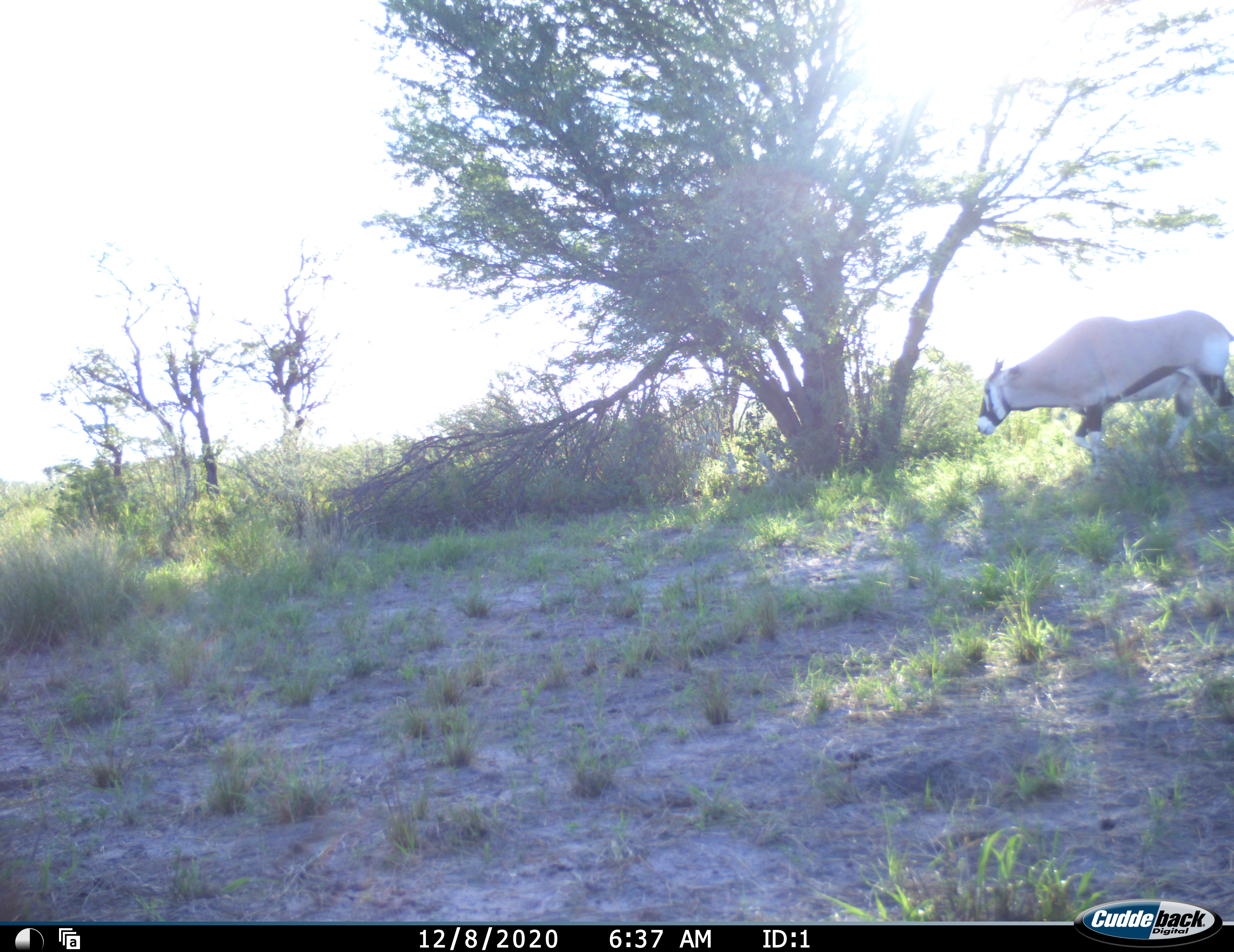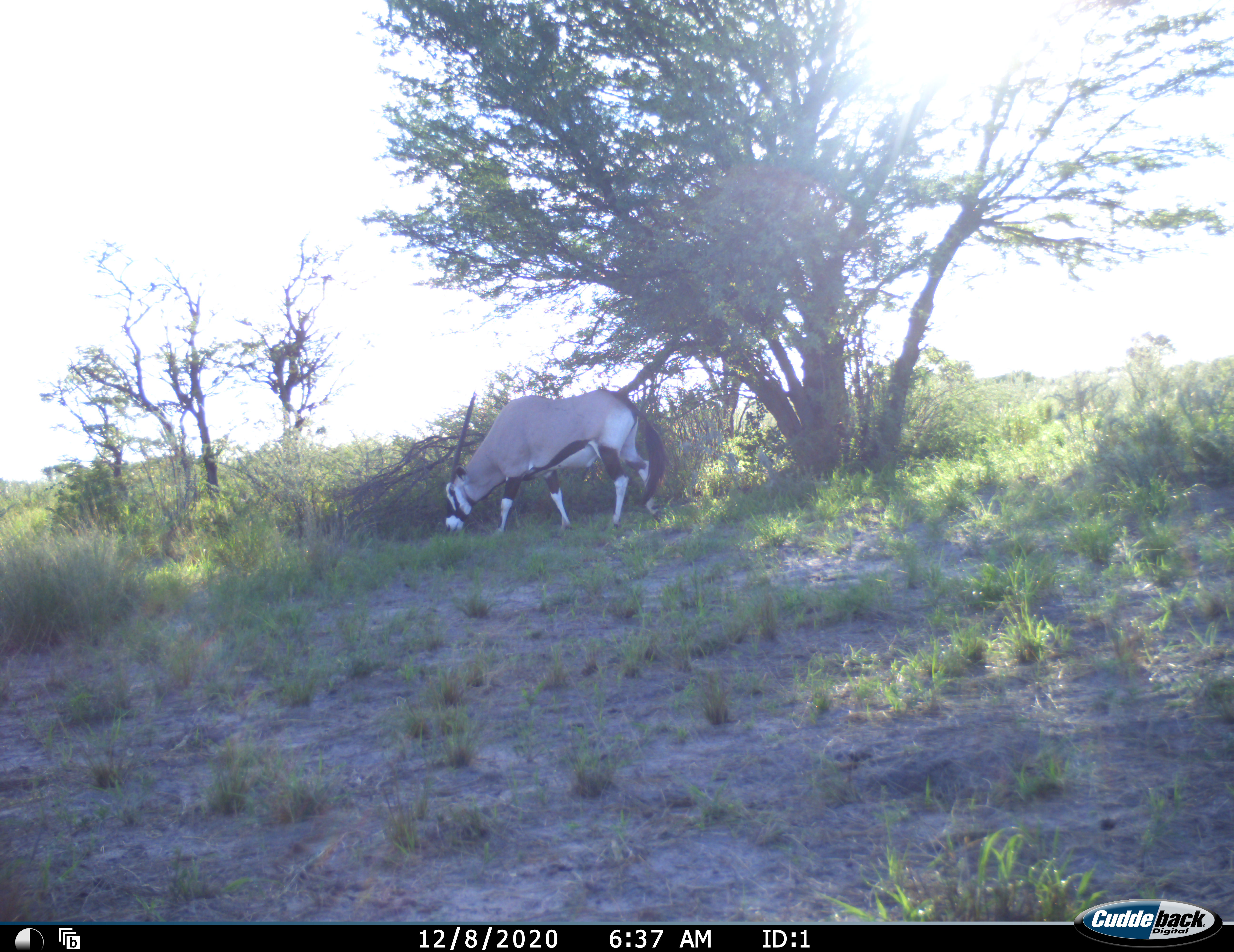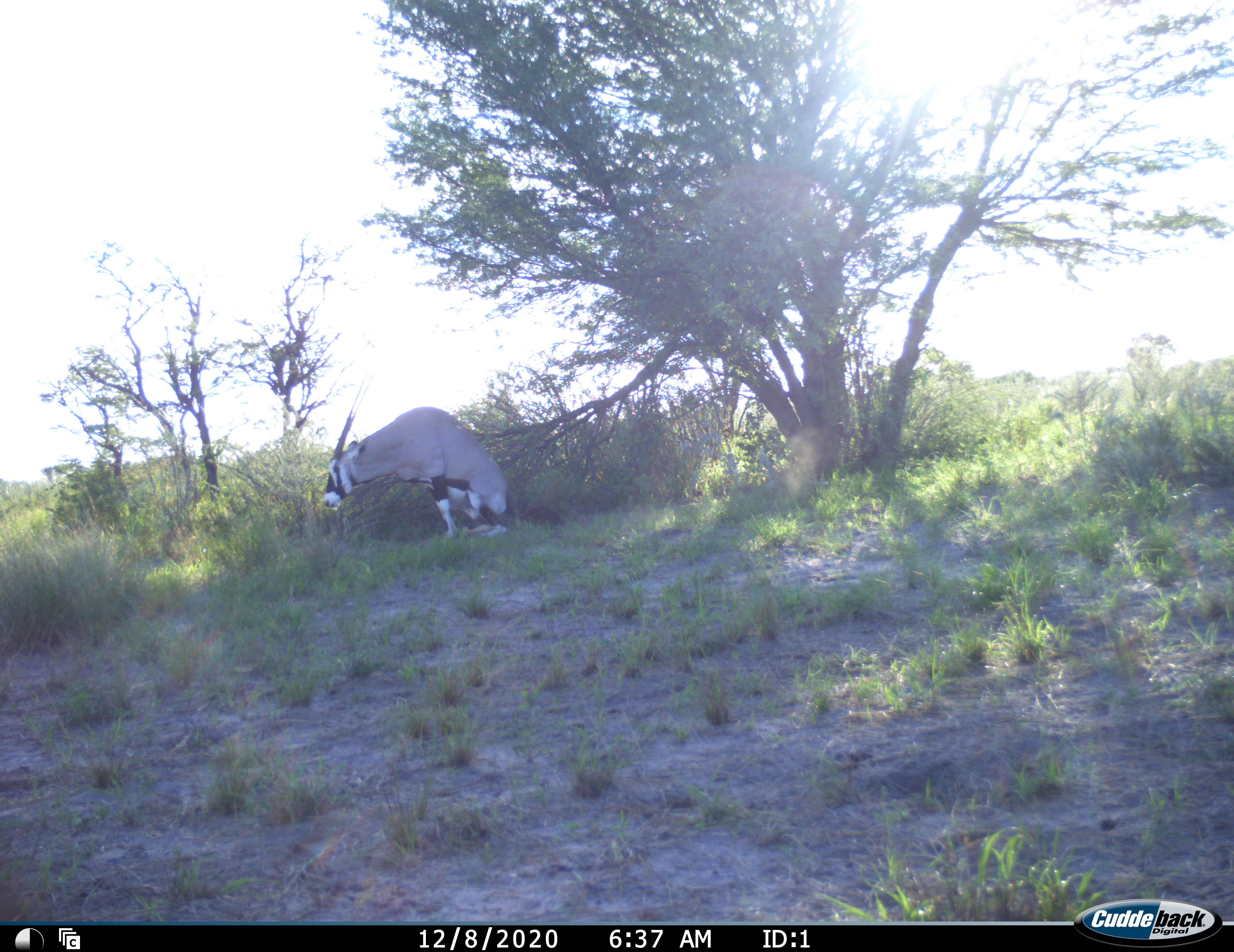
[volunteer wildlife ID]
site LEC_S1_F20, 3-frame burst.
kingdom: Animalia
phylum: Chordata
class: Mammalia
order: Artiodactyla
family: Bovidae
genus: Oryx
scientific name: Oryx gazella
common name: gemsbok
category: oryx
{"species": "oryx (gemsbok) (Oryx gazella)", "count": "1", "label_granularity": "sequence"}